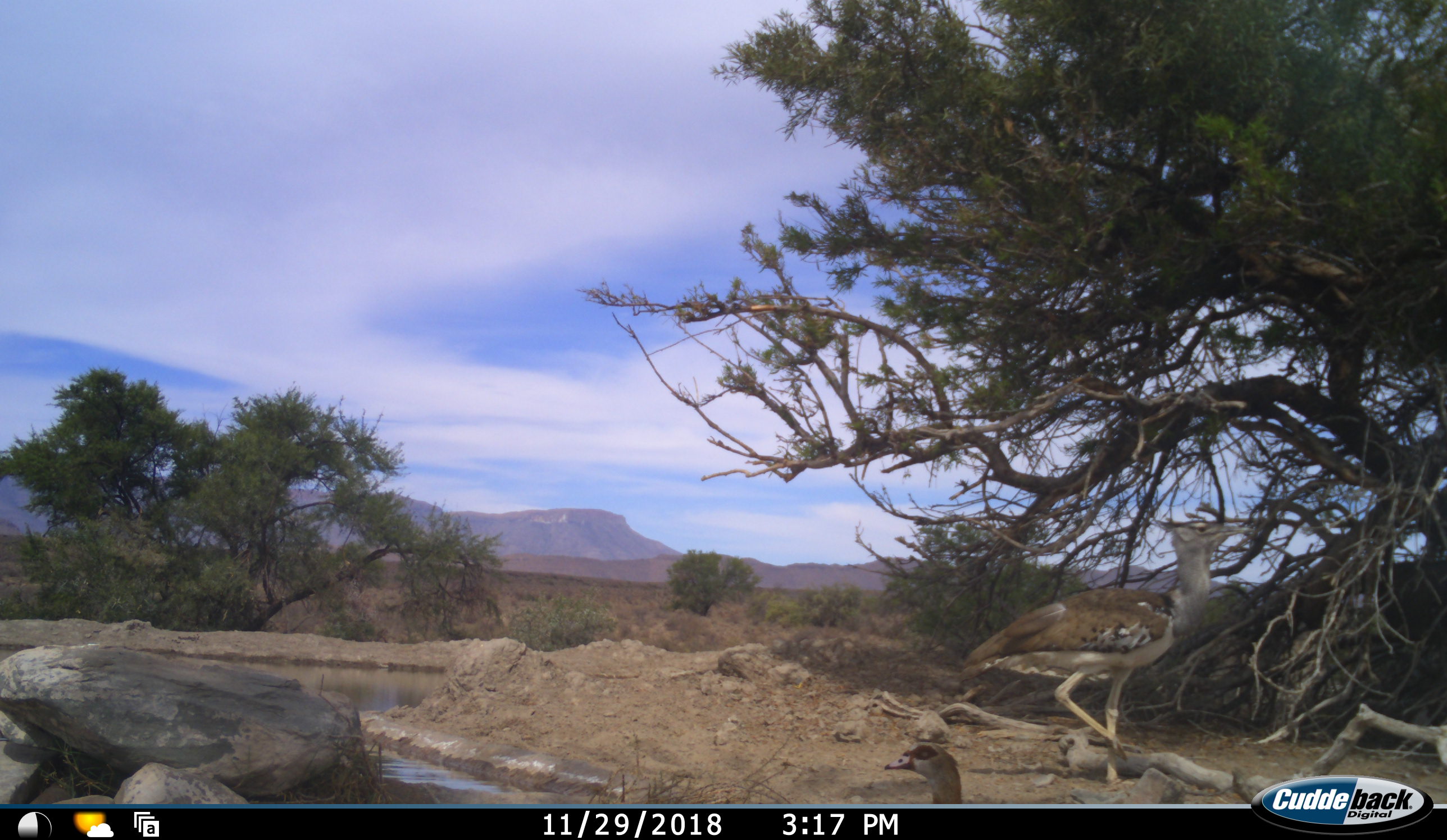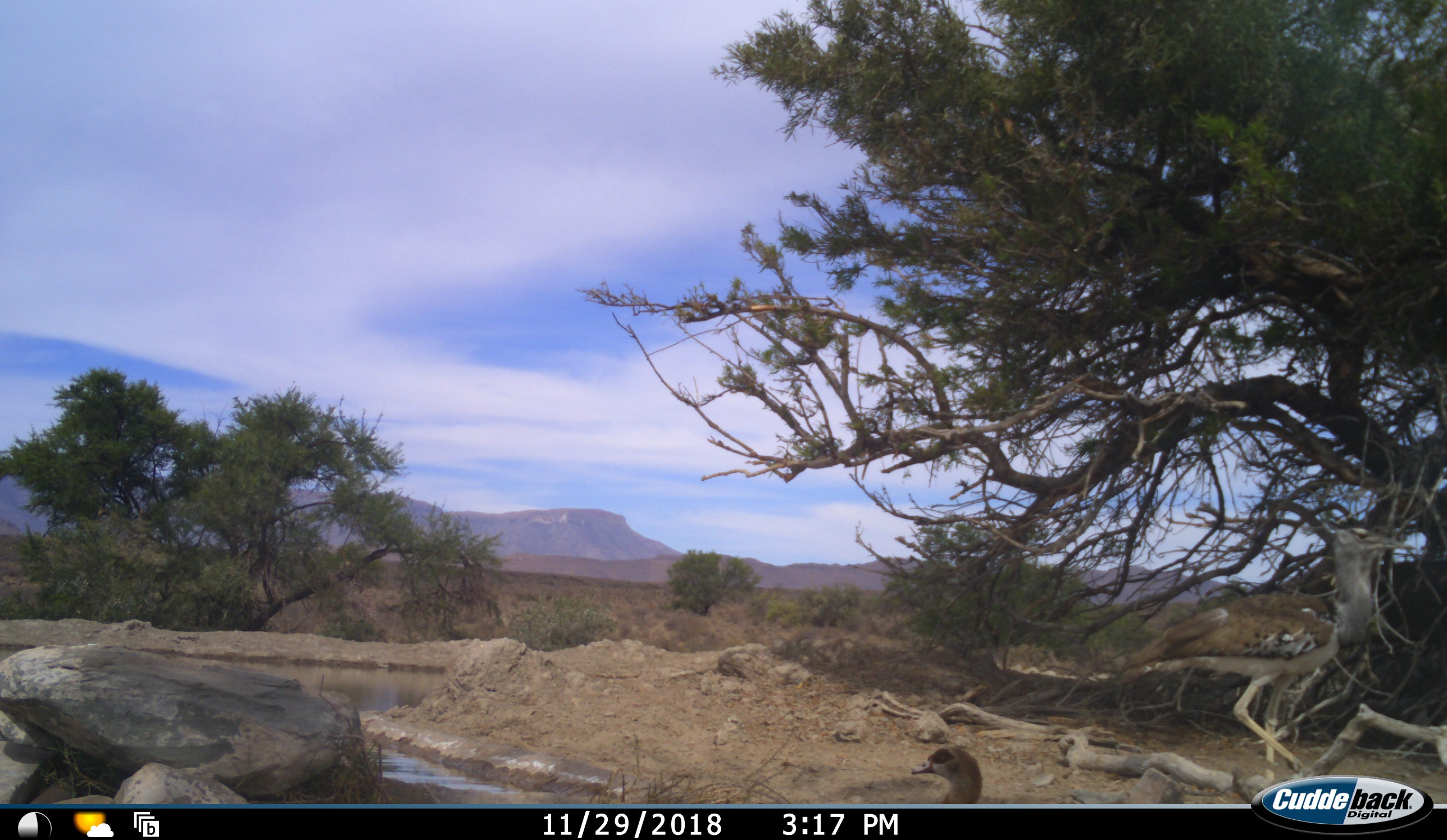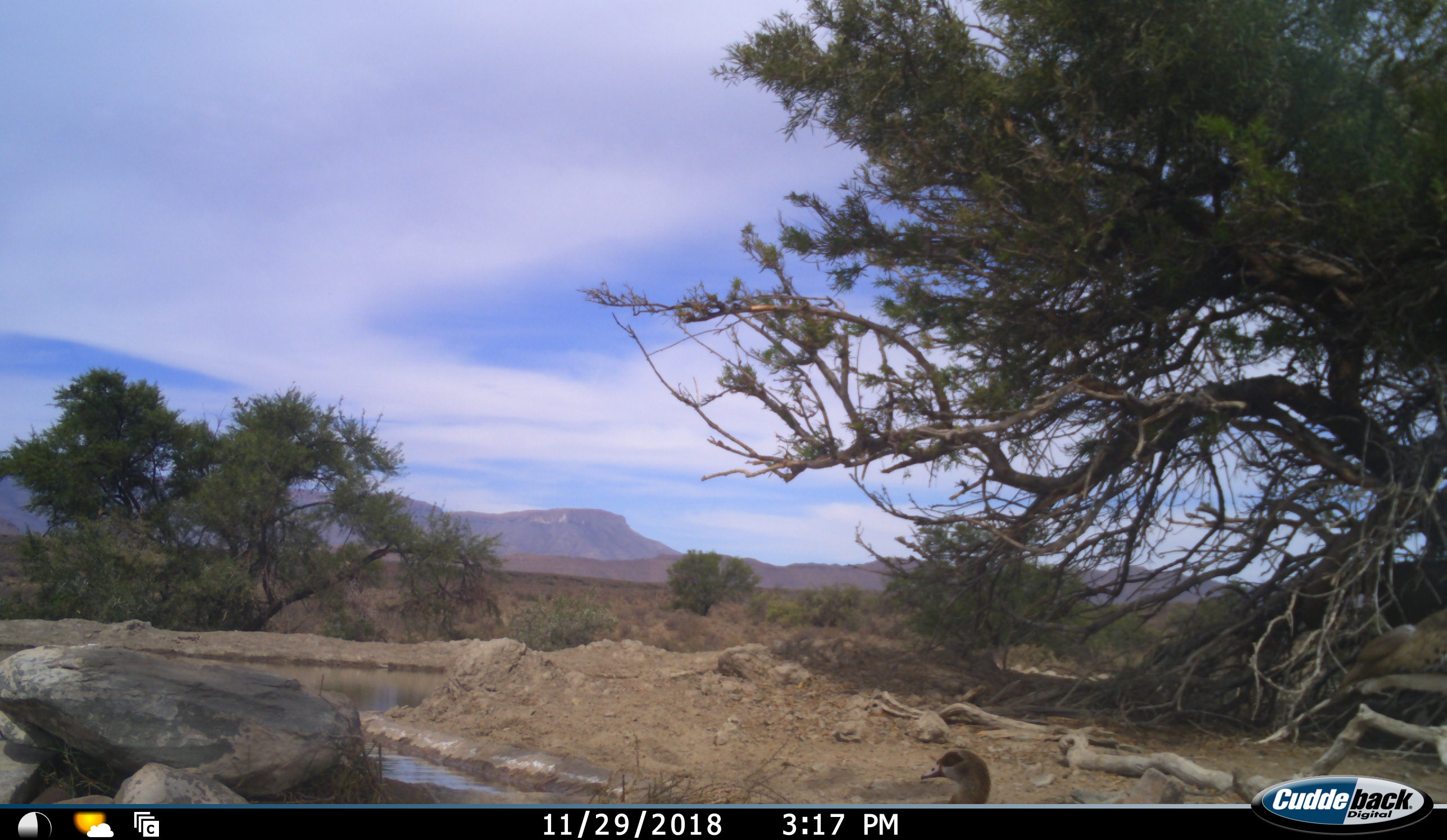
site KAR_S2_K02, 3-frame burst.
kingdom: Animalia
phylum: Chordata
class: Aves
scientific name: Aves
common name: bird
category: birdother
Birdother (bird) (Aves), count 1. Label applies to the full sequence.